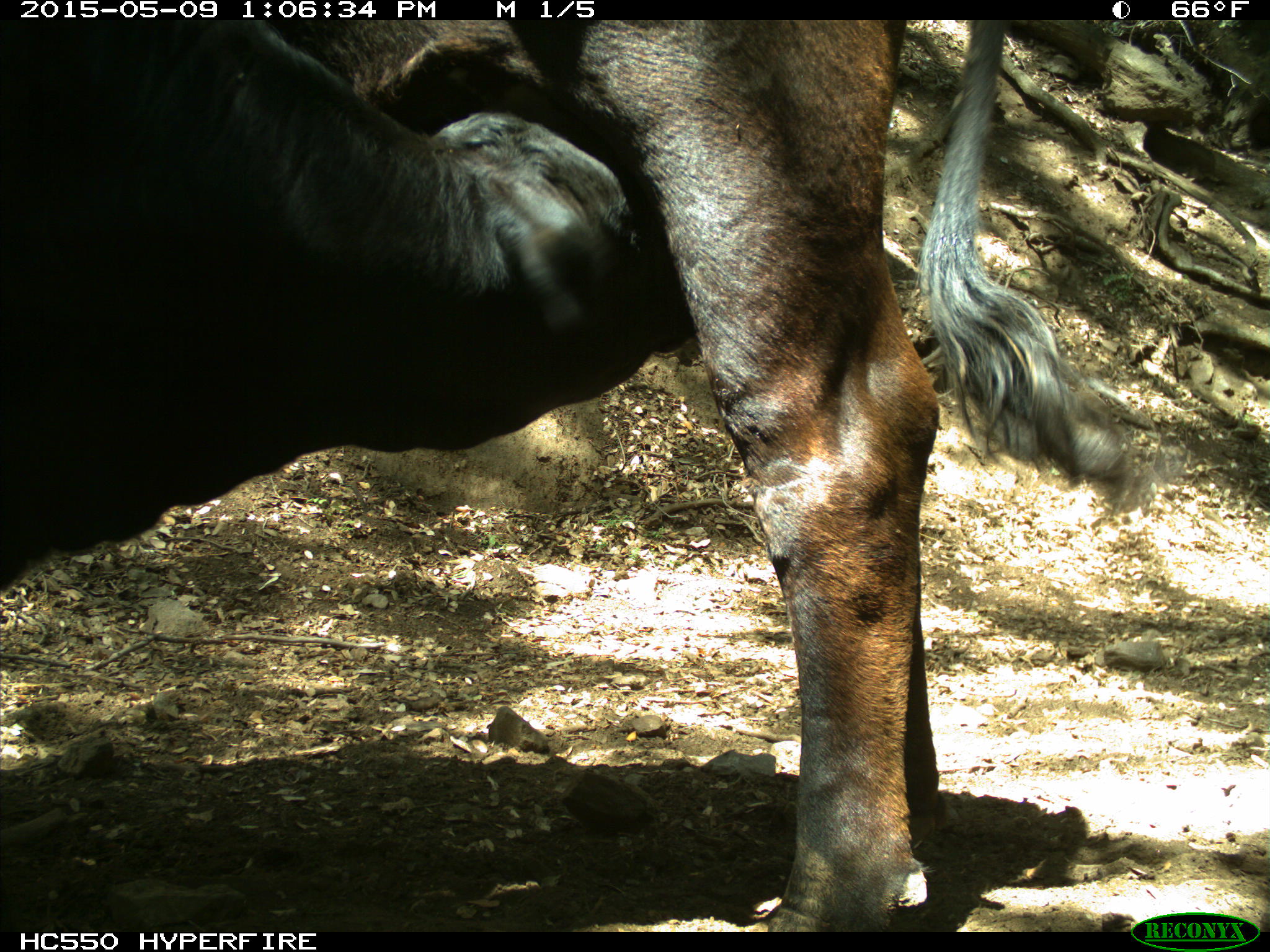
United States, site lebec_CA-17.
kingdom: Animalia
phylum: Chordata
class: Mammalia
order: Artiodactyla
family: Bovidae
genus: Bos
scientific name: Bos taurus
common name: domestic cow